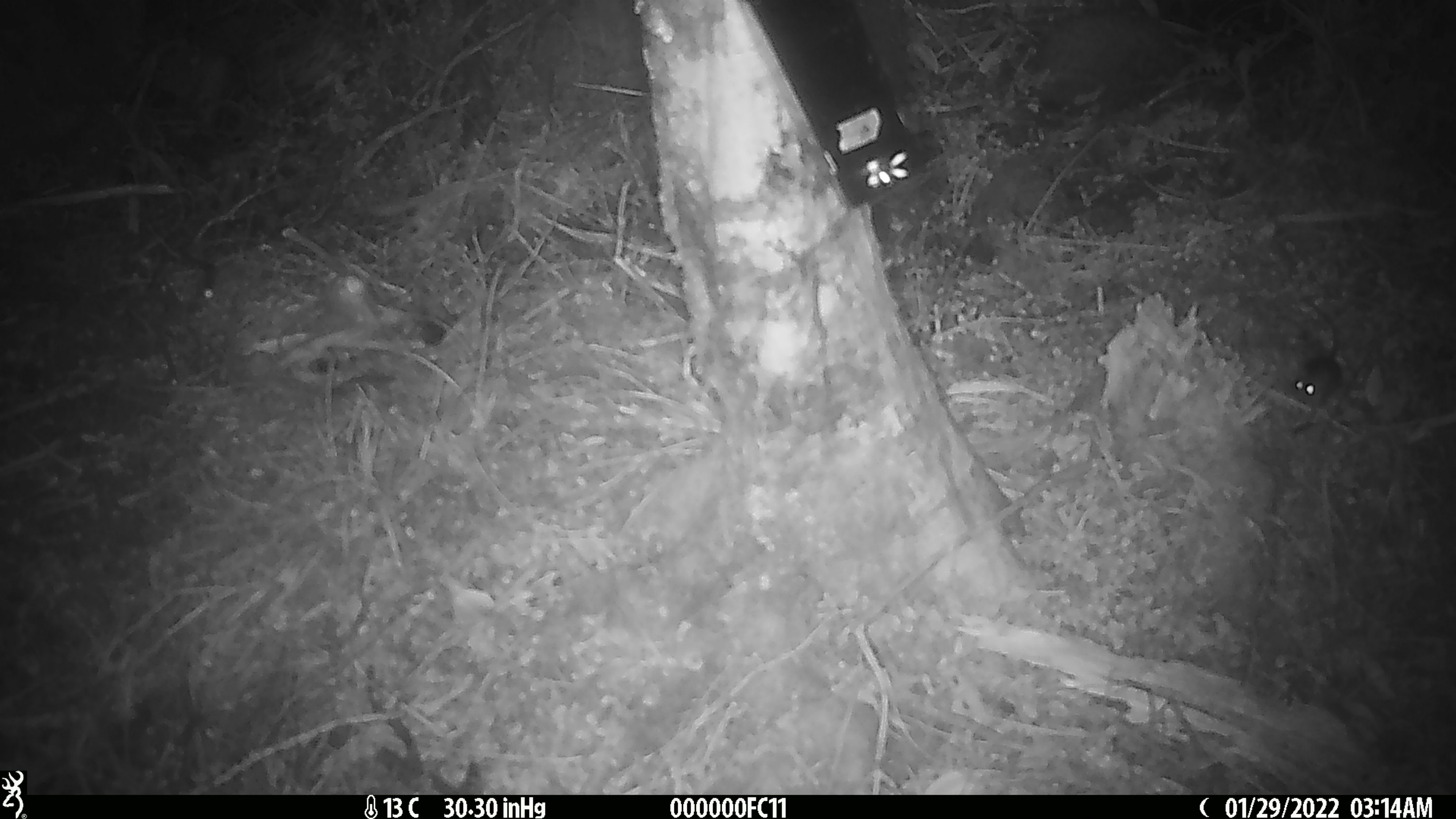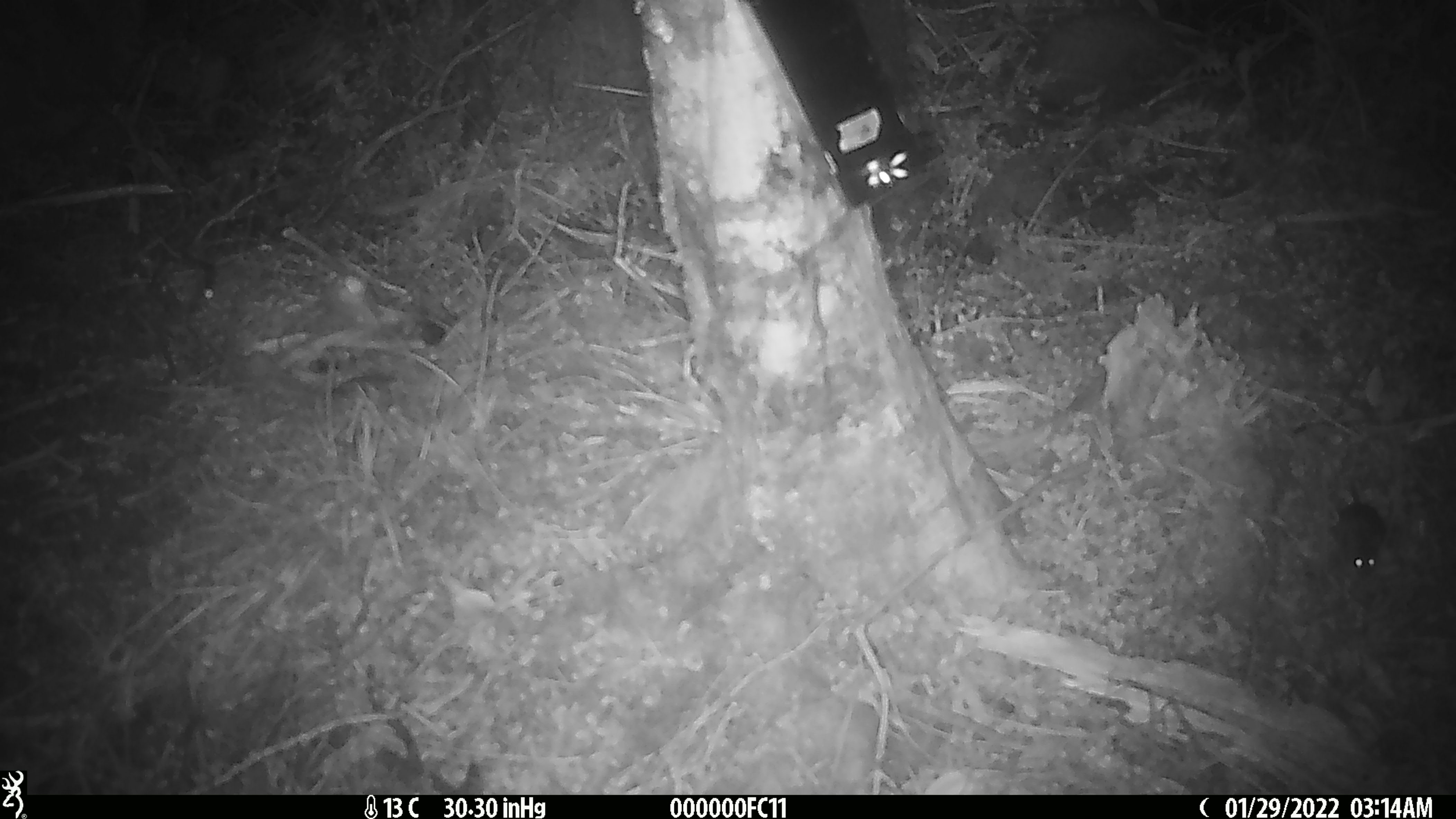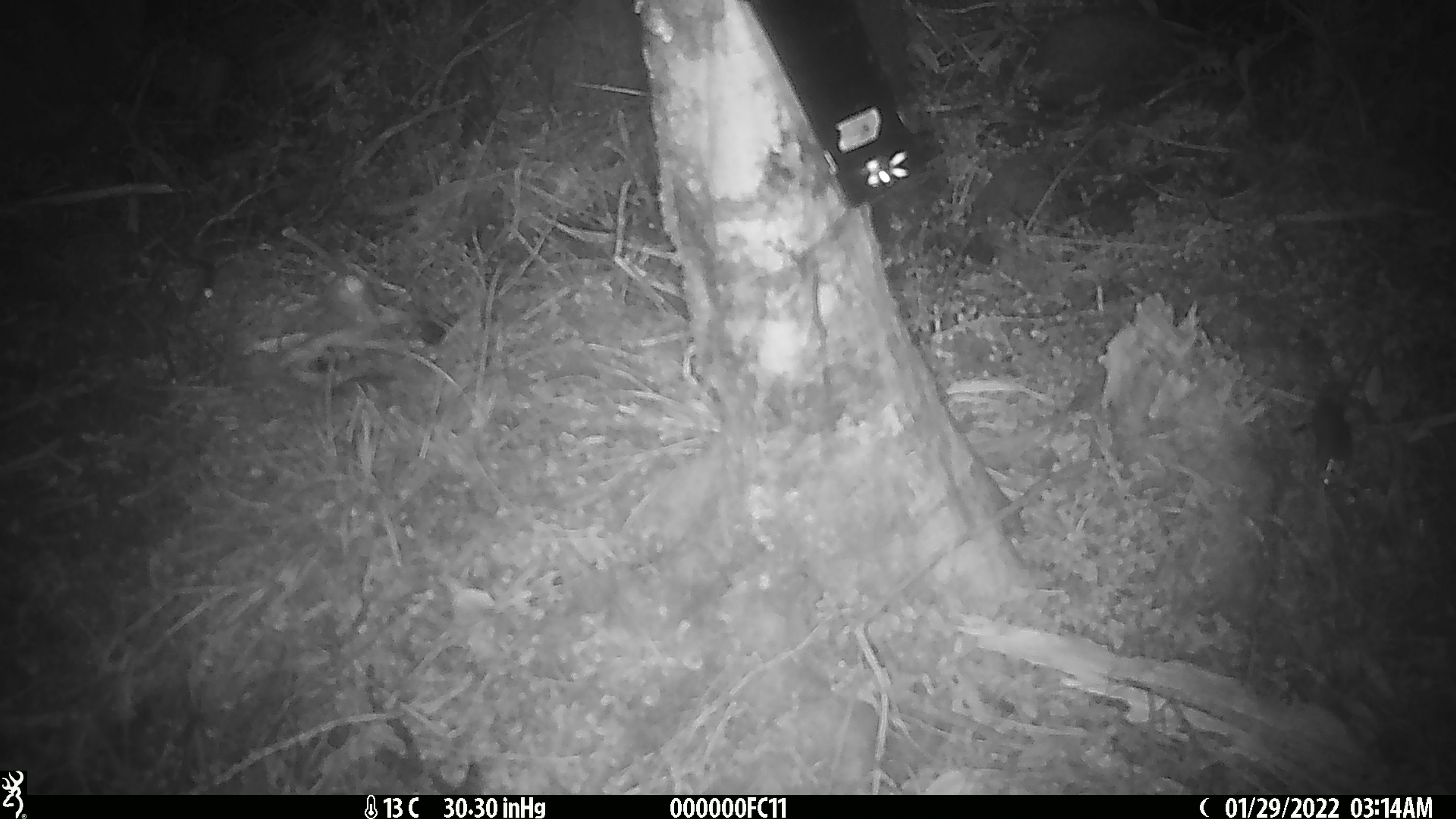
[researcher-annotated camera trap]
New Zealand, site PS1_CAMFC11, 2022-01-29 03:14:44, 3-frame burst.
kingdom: Animalia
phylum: Chordata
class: Mammalia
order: Rodentia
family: Muridae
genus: Mus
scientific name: Mus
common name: mouse